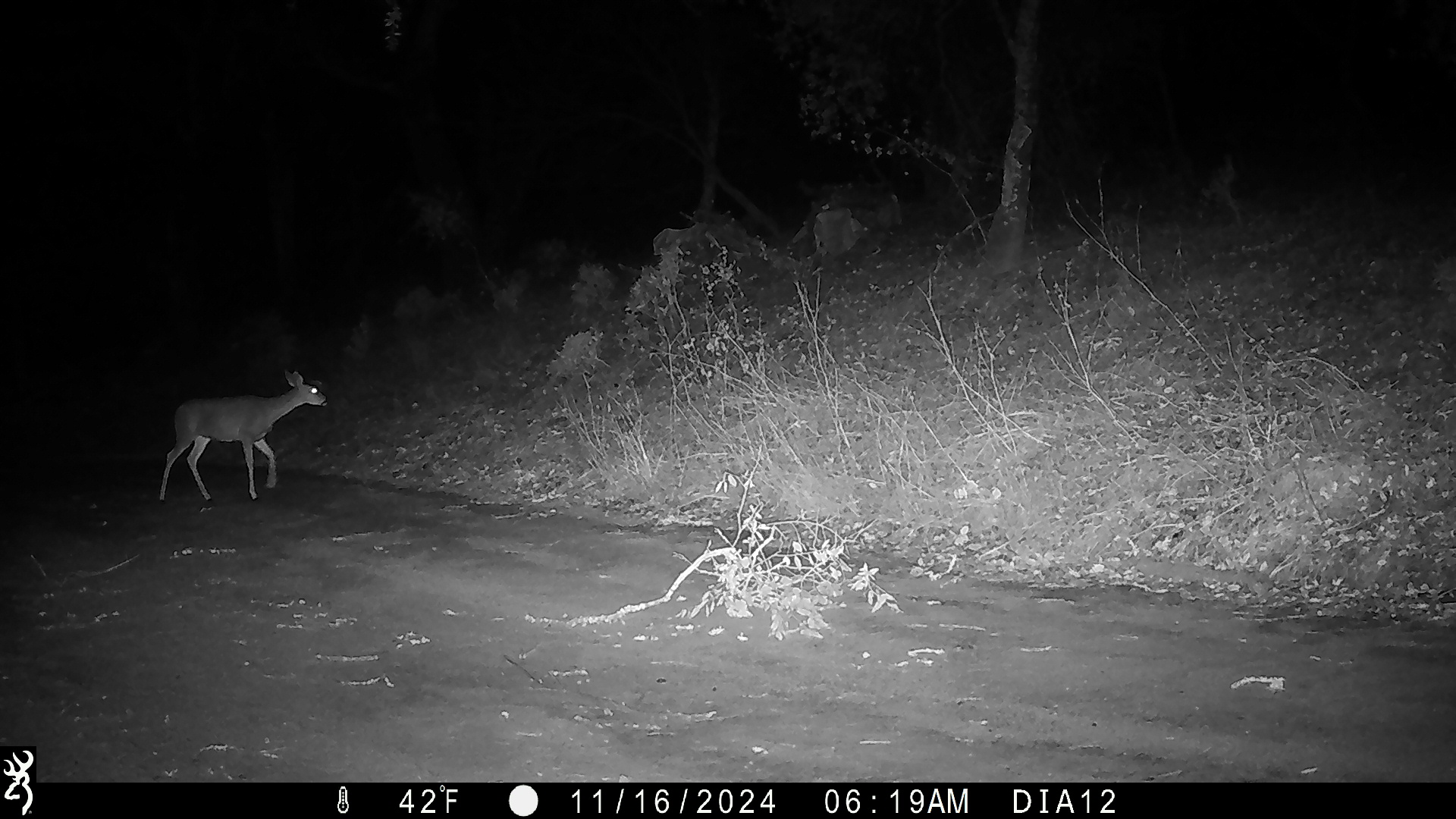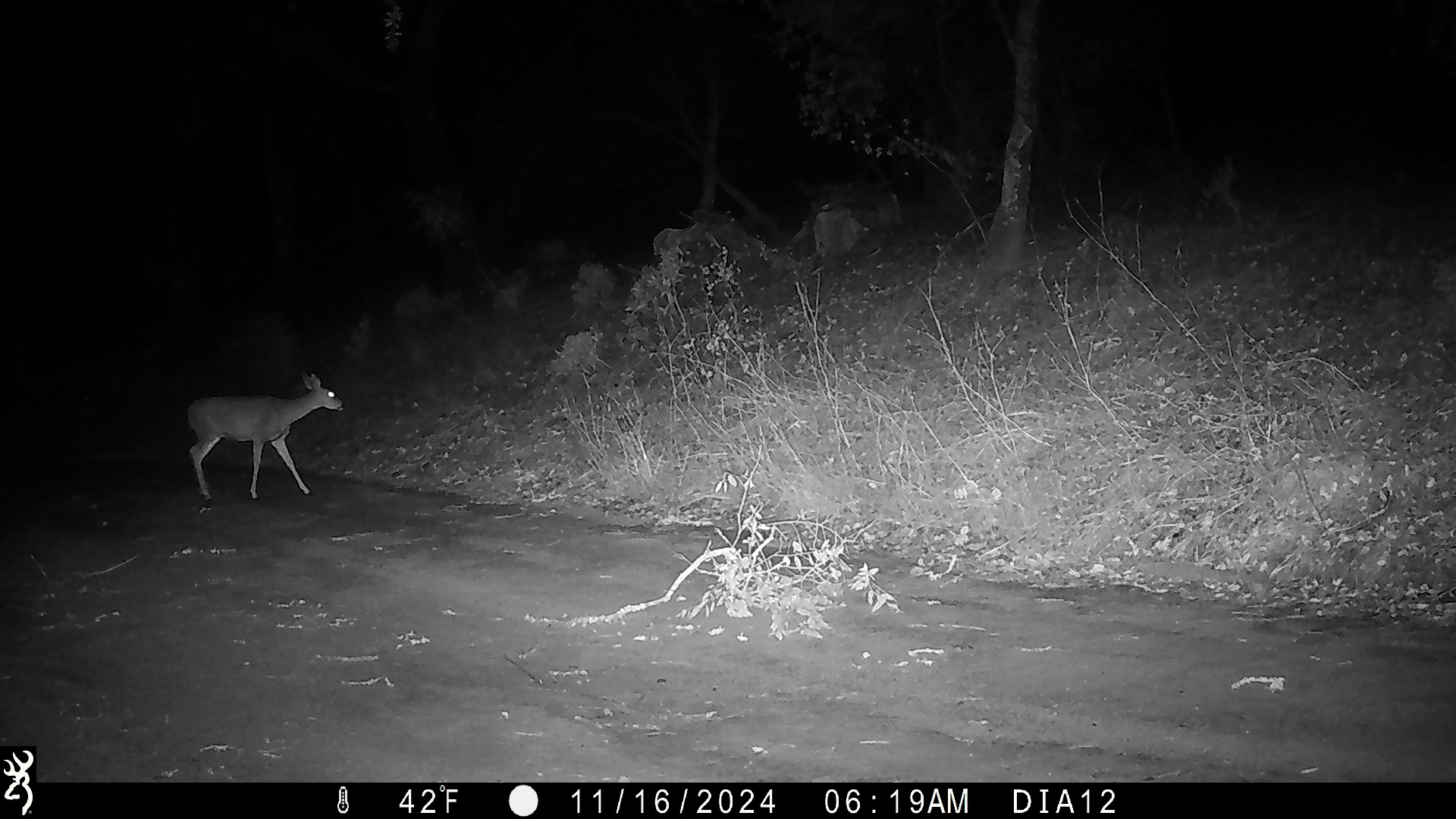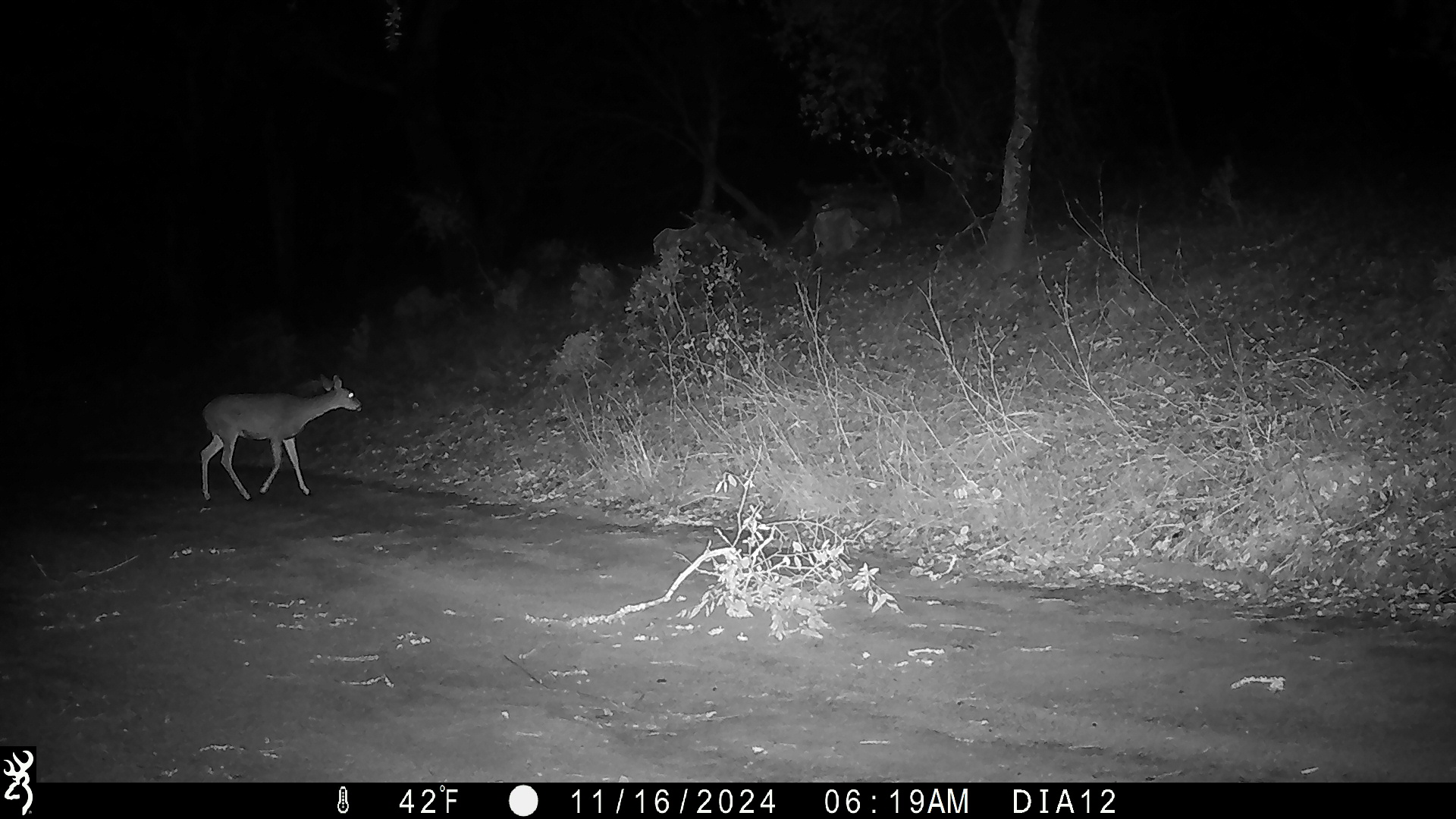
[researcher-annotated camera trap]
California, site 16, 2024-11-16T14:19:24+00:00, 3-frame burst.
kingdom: Animalia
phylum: Chordata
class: Mammalia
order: Artiodactyla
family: Cervidae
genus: Odocoileus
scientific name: Odocoileus hemionus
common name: mule deer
Mule deer (Odocoileus hemionus).